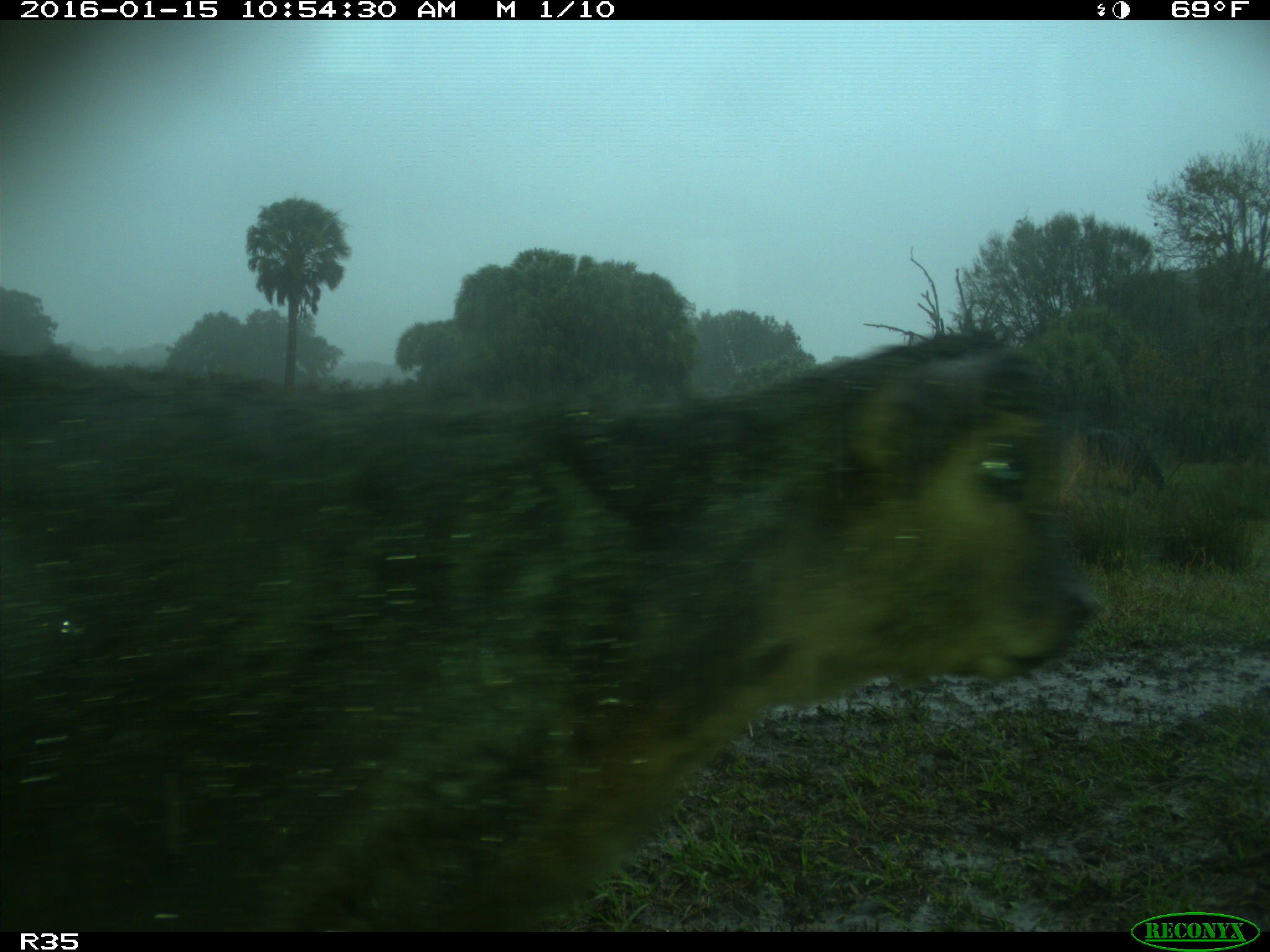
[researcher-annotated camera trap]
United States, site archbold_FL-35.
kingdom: Animalia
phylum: Chordata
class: Mammalia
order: Artiodactyla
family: Bovidae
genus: Bos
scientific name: Bos taurus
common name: domestic cow